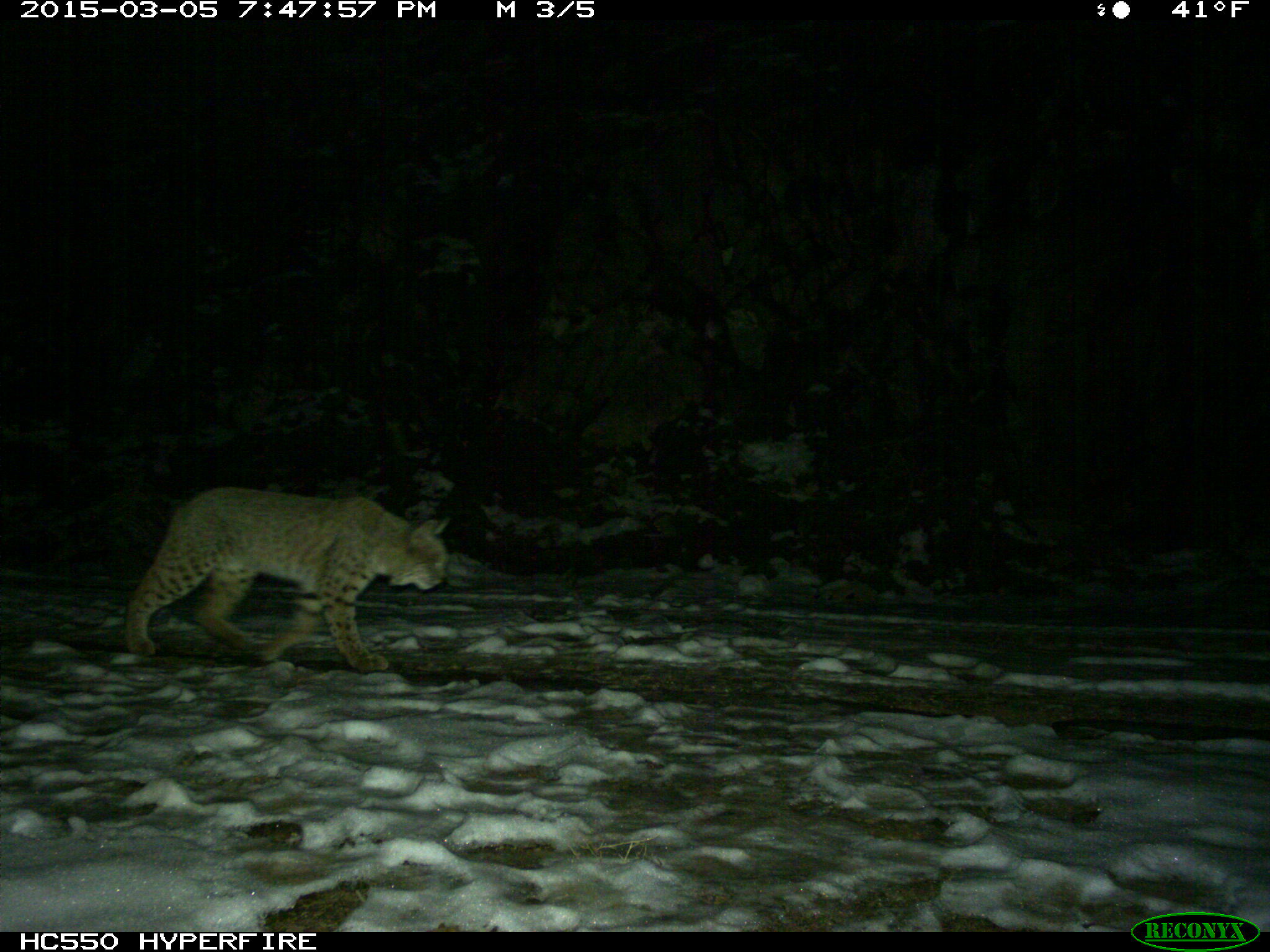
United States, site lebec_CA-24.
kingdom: Animalia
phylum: Chordata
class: Mammalia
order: Carnivora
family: Felidae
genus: Lynx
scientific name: Lynx rufus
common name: bobcat